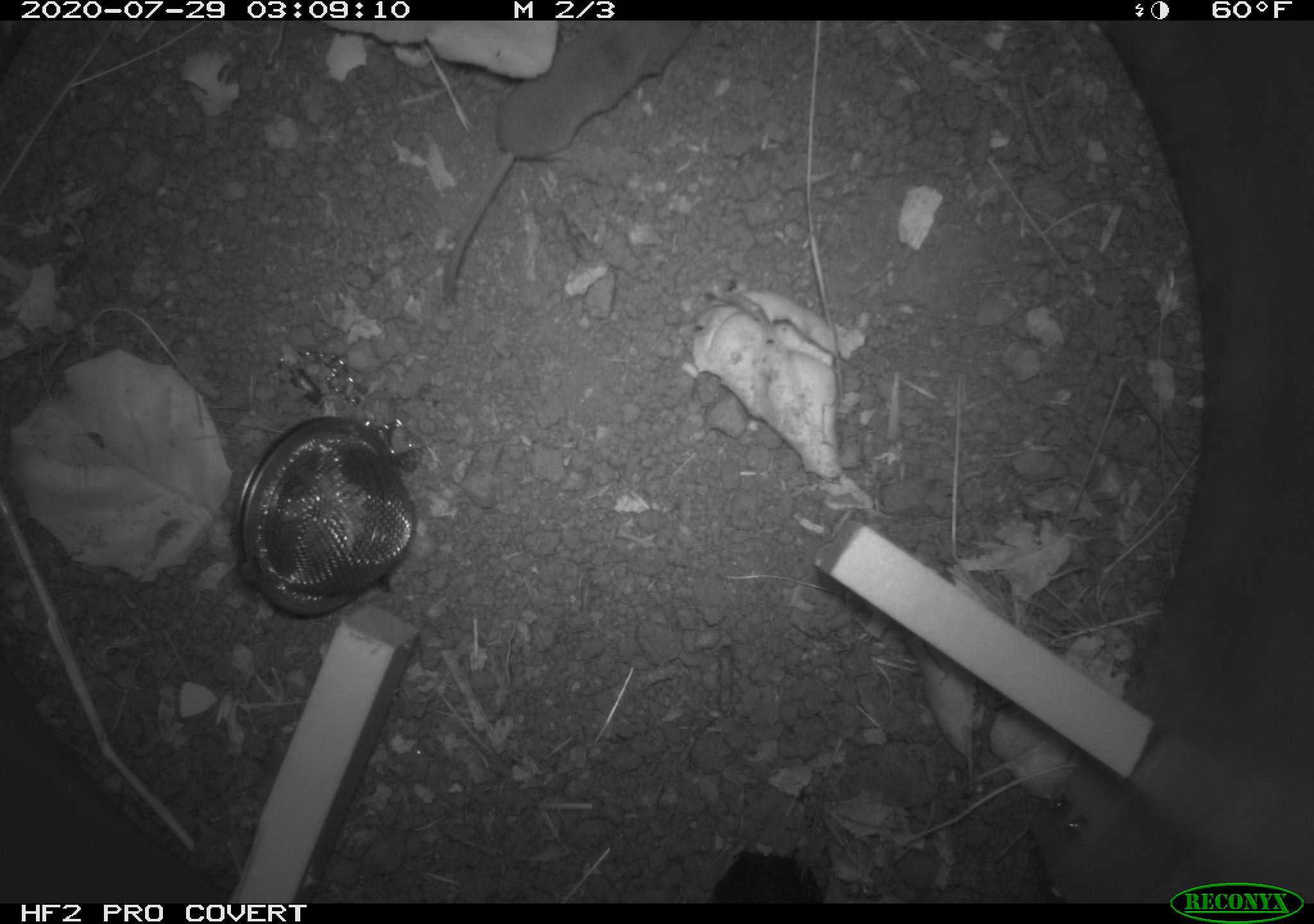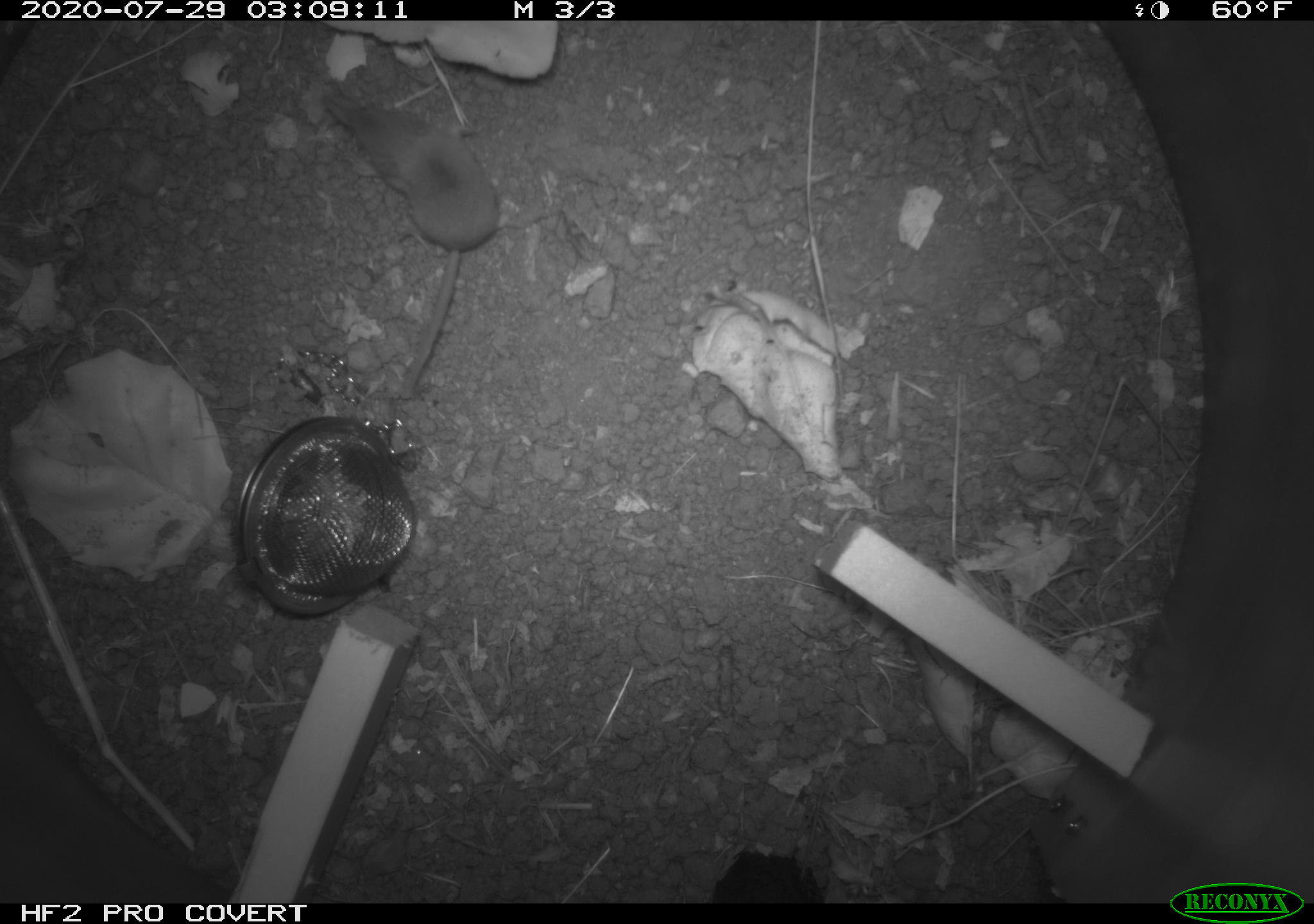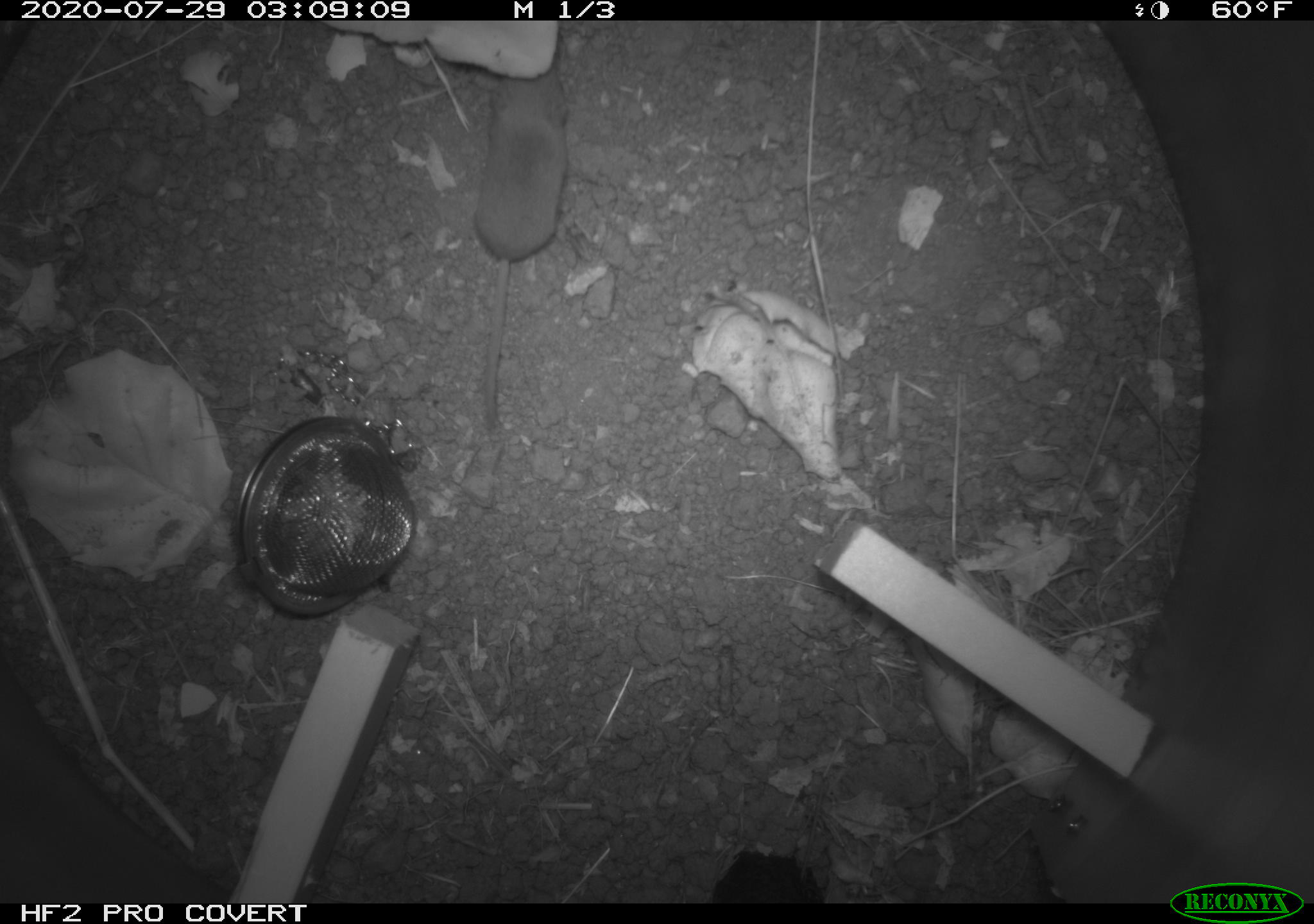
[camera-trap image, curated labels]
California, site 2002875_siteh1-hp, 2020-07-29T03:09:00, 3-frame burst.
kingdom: Animalia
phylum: Chordata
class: Mammalia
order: Eulipotyphla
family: Soricidae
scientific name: Soricidae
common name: shrews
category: soricidae family